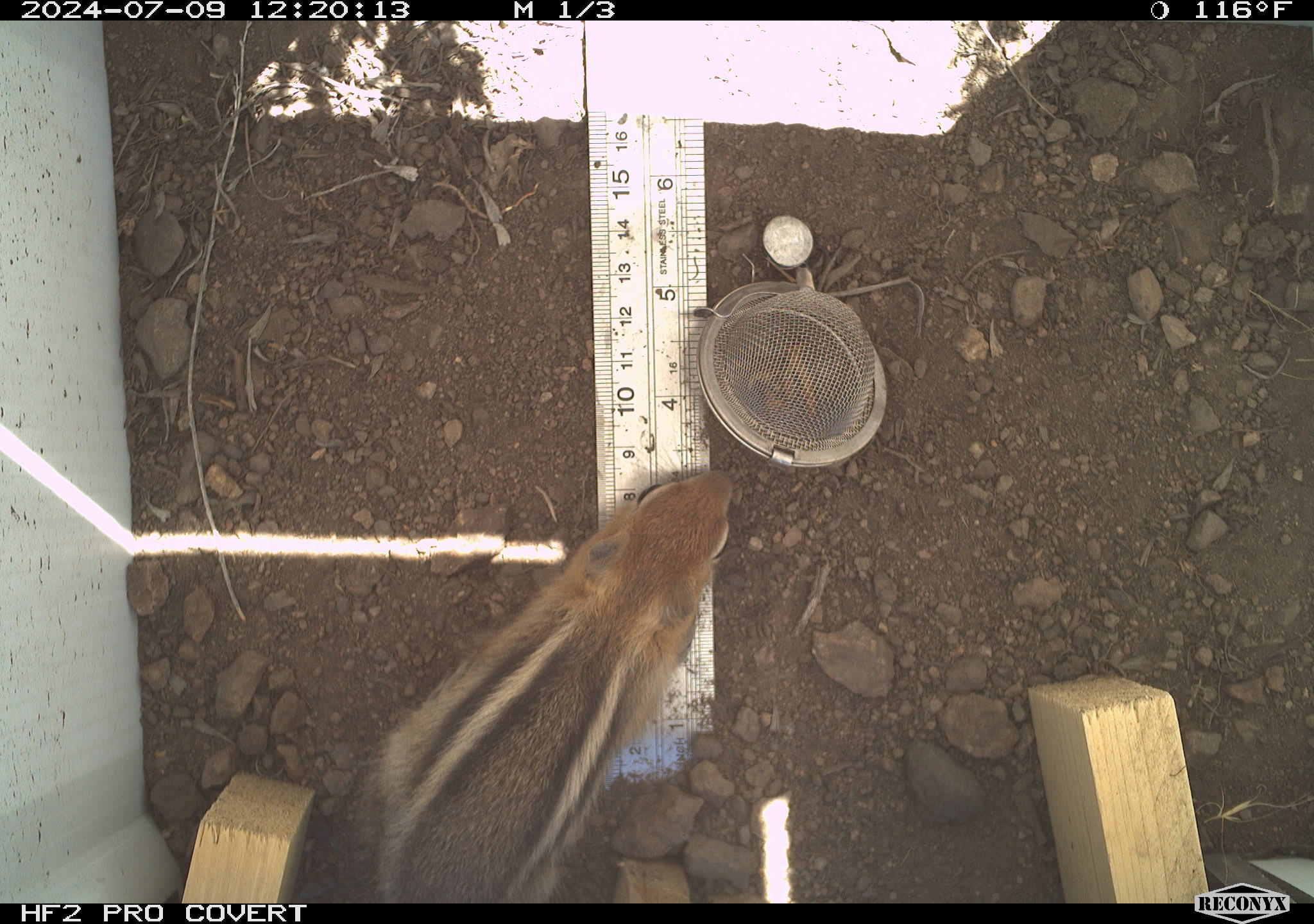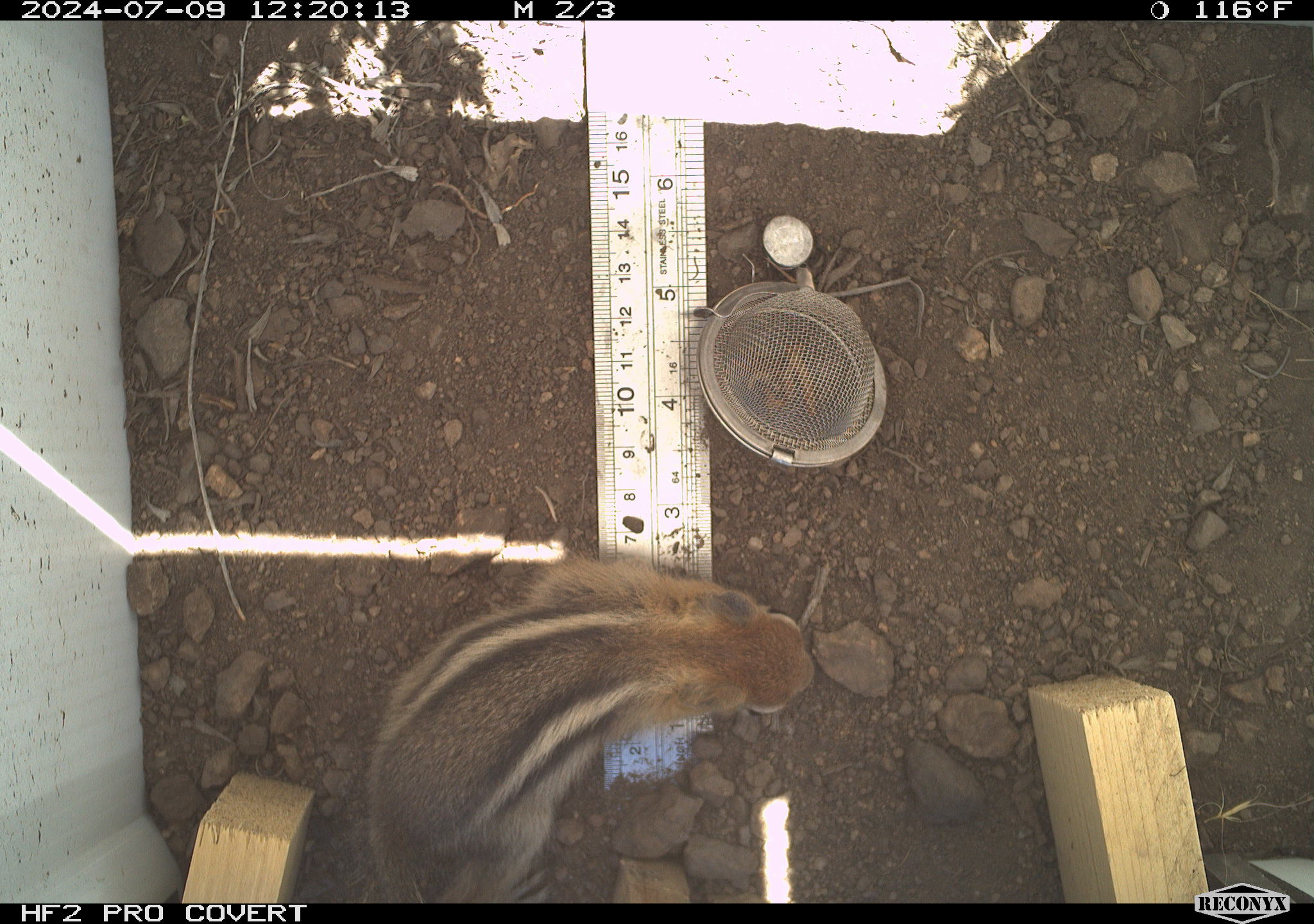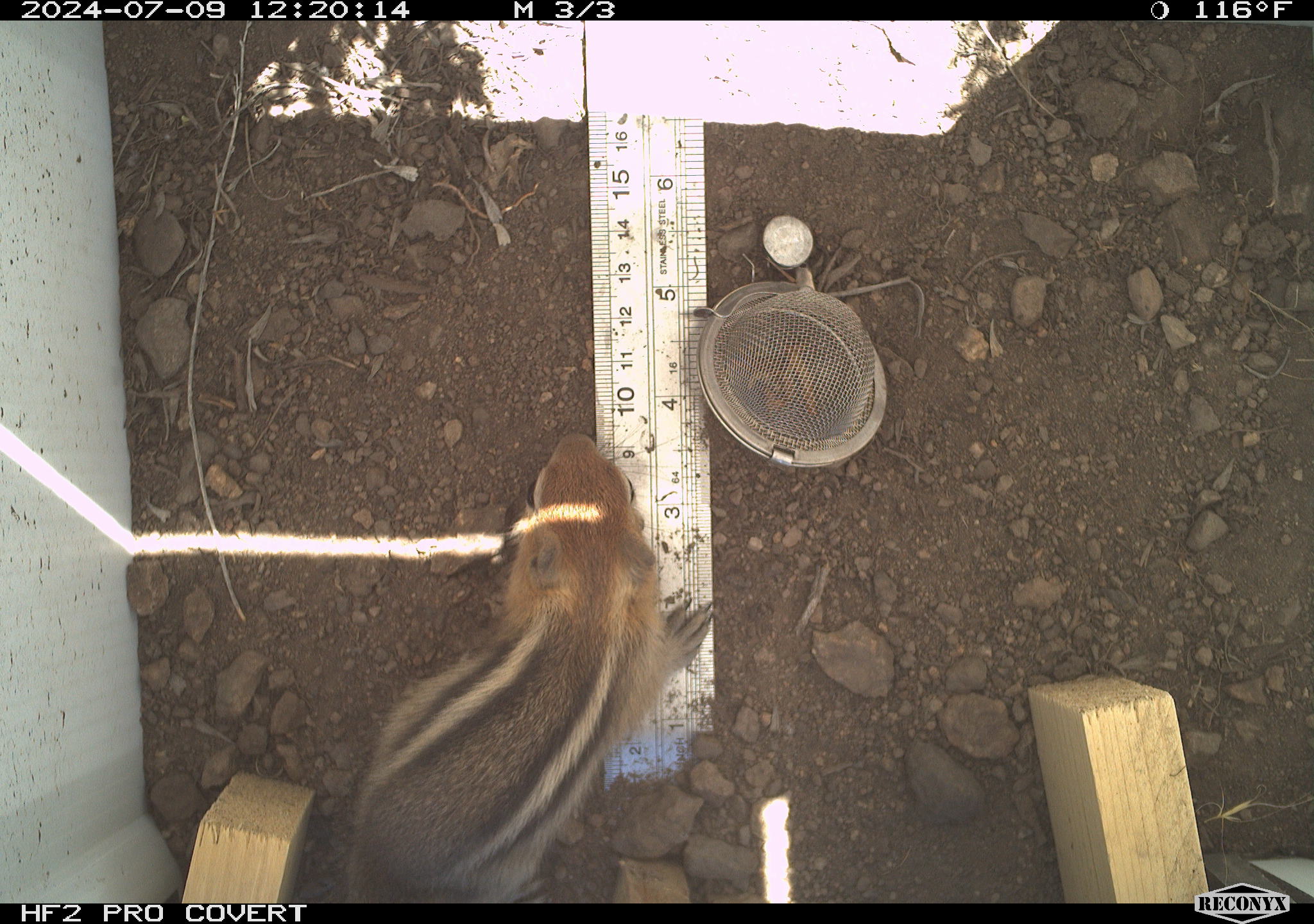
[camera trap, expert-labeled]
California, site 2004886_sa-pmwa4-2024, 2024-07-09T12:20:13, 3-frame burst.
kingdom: Animalia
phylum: Chordata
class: Mammalia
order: Rodentia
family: Sciuridae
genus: Callospermophilus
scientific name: Callospermophilus lateralis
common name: golden mantled ground squirrel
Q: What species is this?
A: Golden mantled ground squirrel (Callospermophilus lateralis).